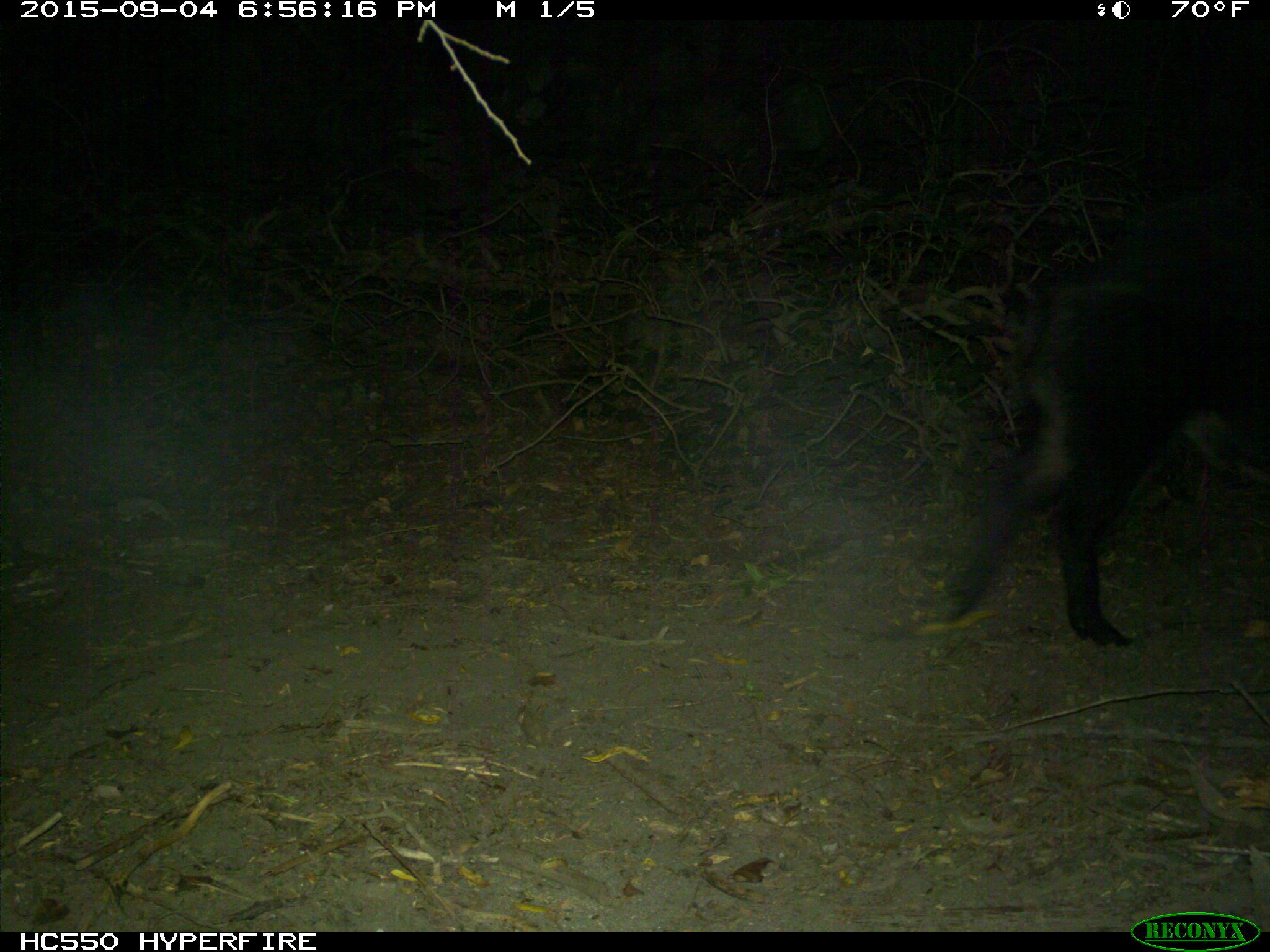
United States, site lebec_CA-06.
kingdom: Animalia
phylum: Chordata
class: Mammalia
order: Artiodactyla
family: Suidae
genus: Sus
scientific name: Sus scrofa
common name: wild boar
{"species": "Sus scrofa (wild boar)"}